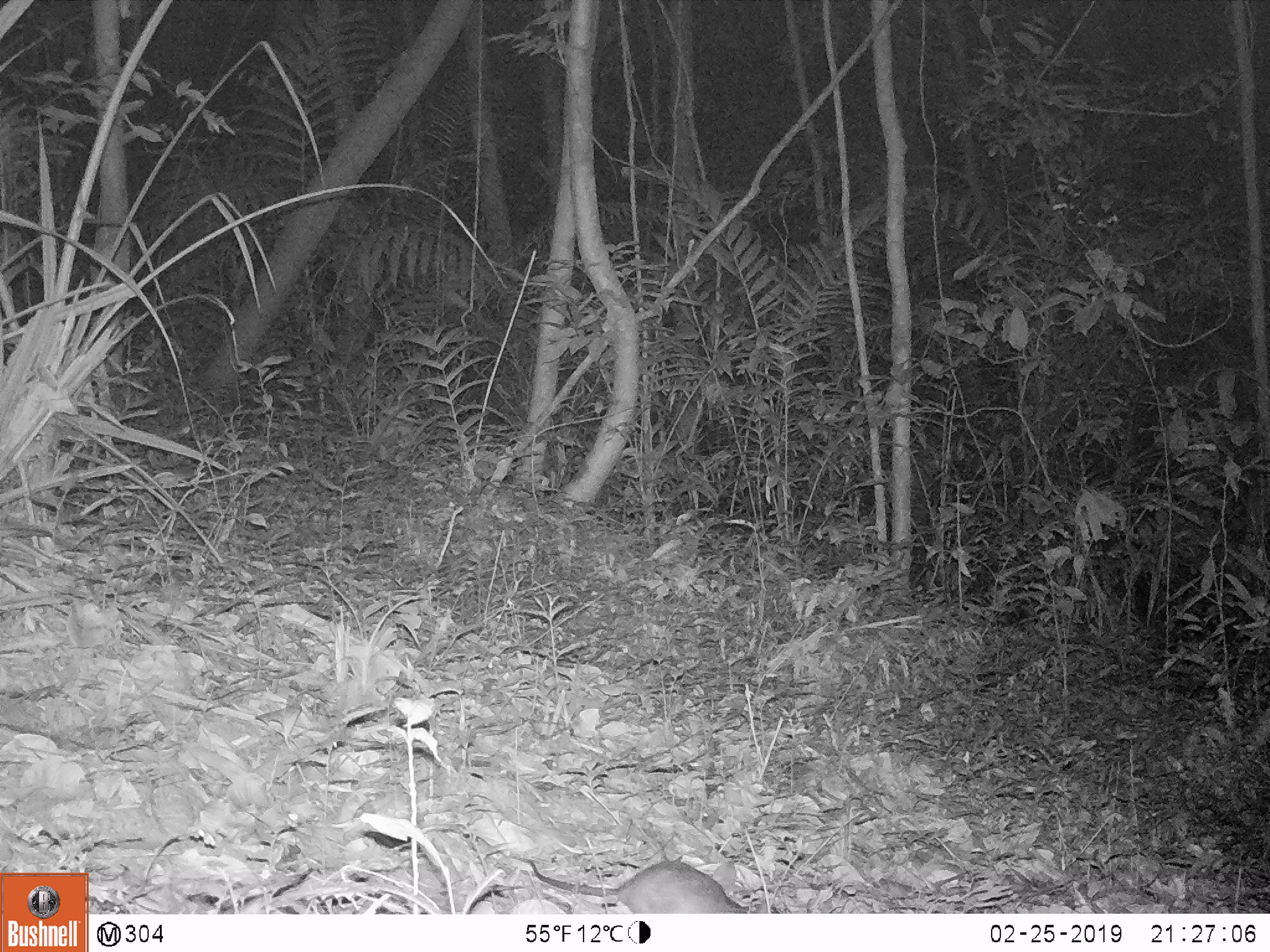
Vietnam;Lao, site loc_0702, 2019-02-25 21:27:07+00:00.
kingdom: Animalia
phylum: Chordata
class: Mammalia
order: Rodentia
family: Muridae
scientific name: Muridae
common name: old-world mice and rats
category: unidentified murid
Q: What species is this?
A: Unidentified murid (old-world mice and rats) (Muridae).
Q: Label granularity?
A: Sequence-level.